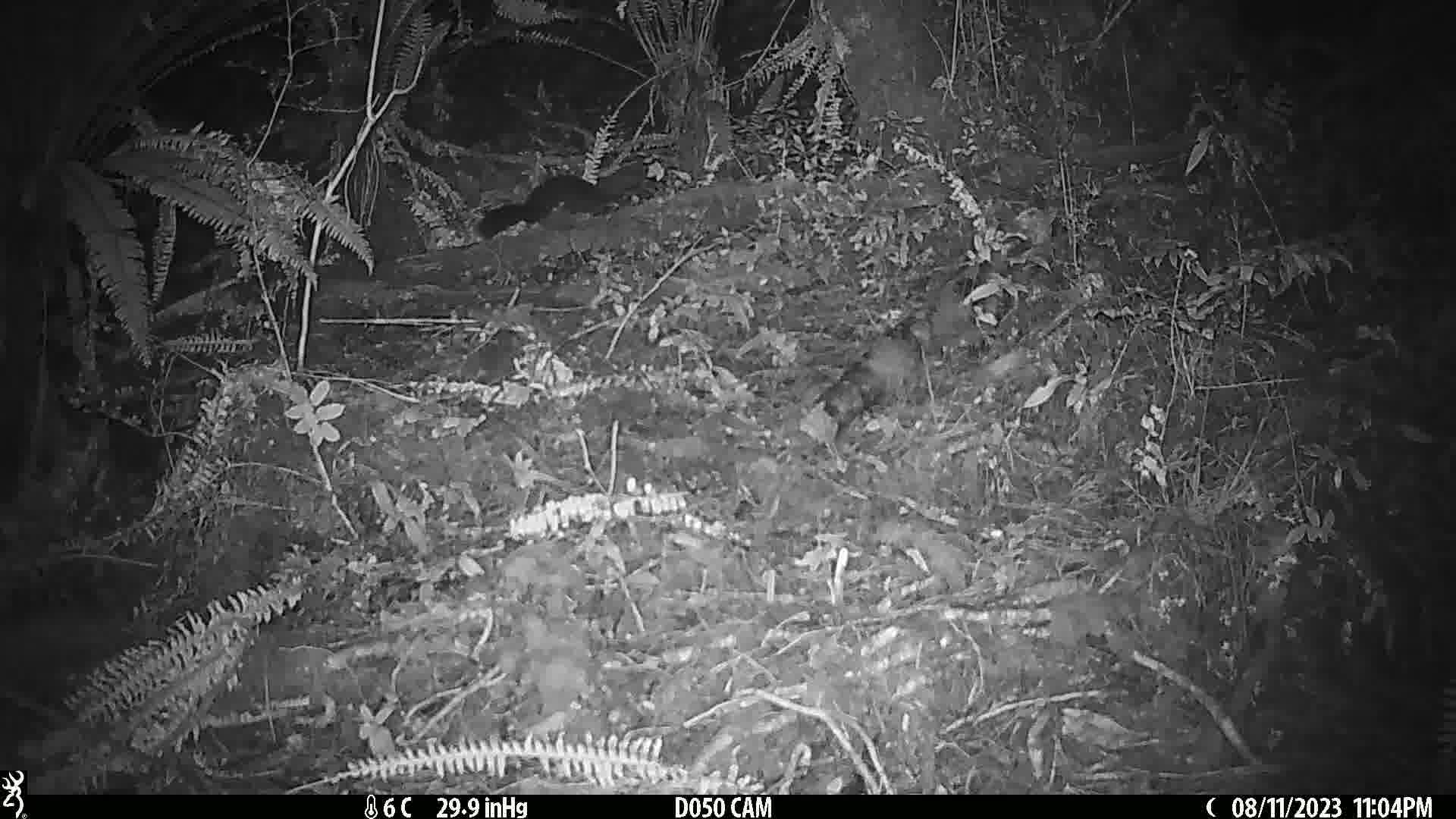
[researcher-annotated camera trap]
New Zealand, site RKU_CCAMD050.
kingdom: Animalia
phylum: Chordata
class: Mammalia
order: Diprotodontia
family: Phalangeridae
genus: Trichosurus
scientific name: Trichosurus vulpecula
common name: common brushtail possum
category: possum